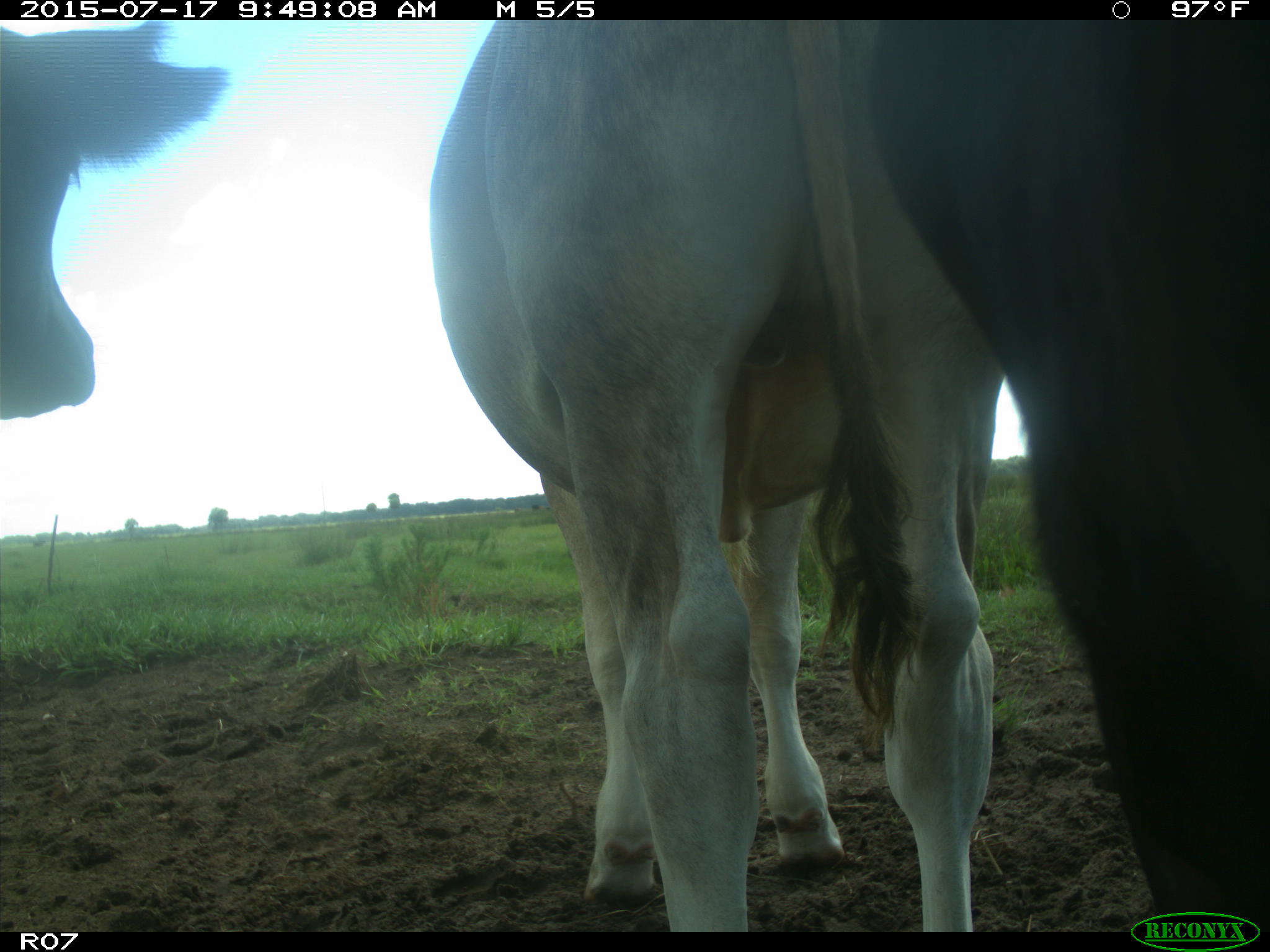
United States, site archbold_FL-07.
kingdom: Animalia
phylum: Chordata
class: Mammalia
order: Artiodactyla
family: Bovidae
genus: Bos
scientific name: Bos taurus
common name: domestic cow